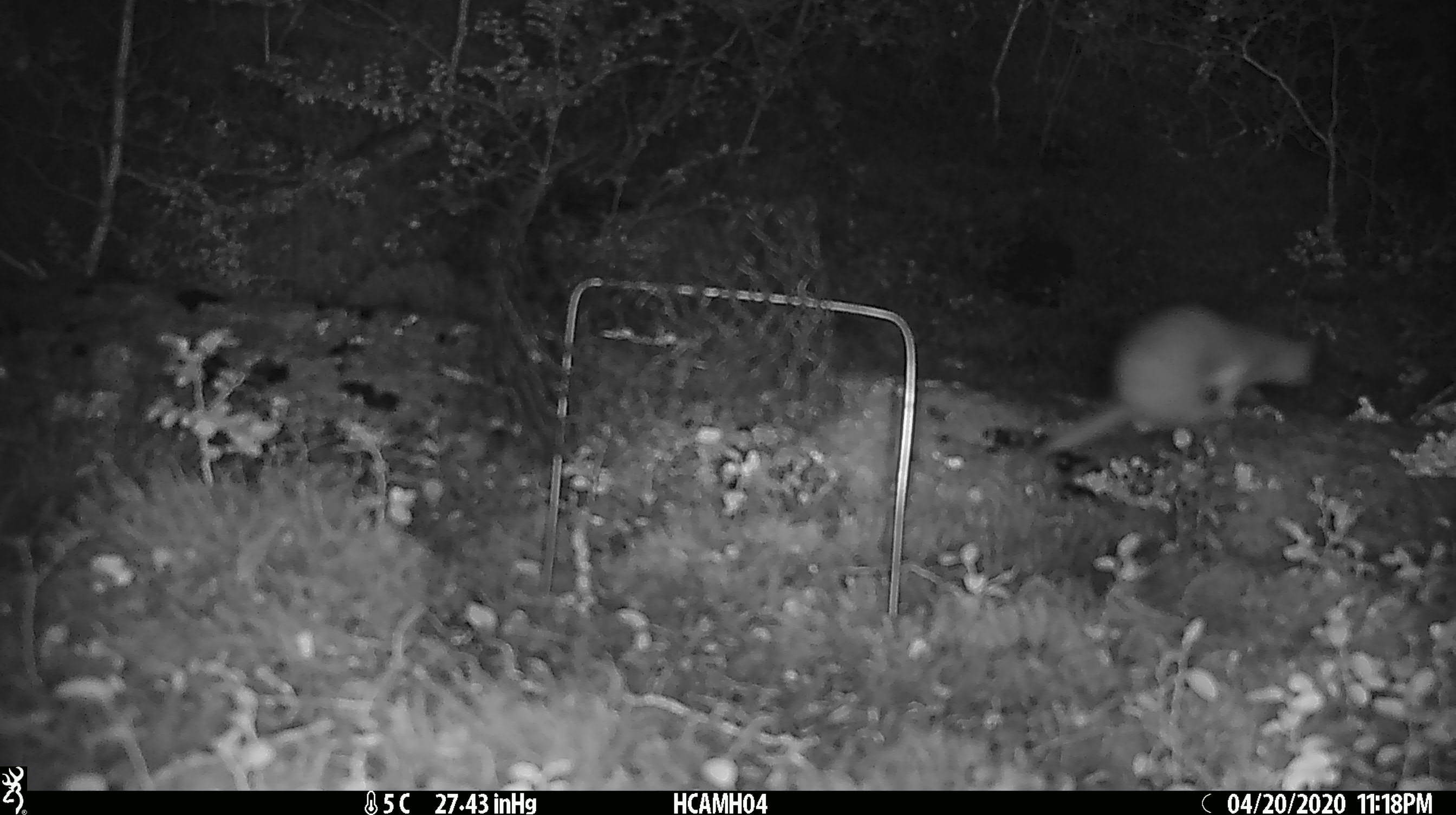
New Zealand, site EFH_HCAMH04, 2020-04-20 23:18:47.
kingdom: Animalia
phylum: Chordata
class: Mammalia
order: Carnivora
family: Mustelidae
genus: Mustela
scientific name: Mustela erminea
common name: stoat